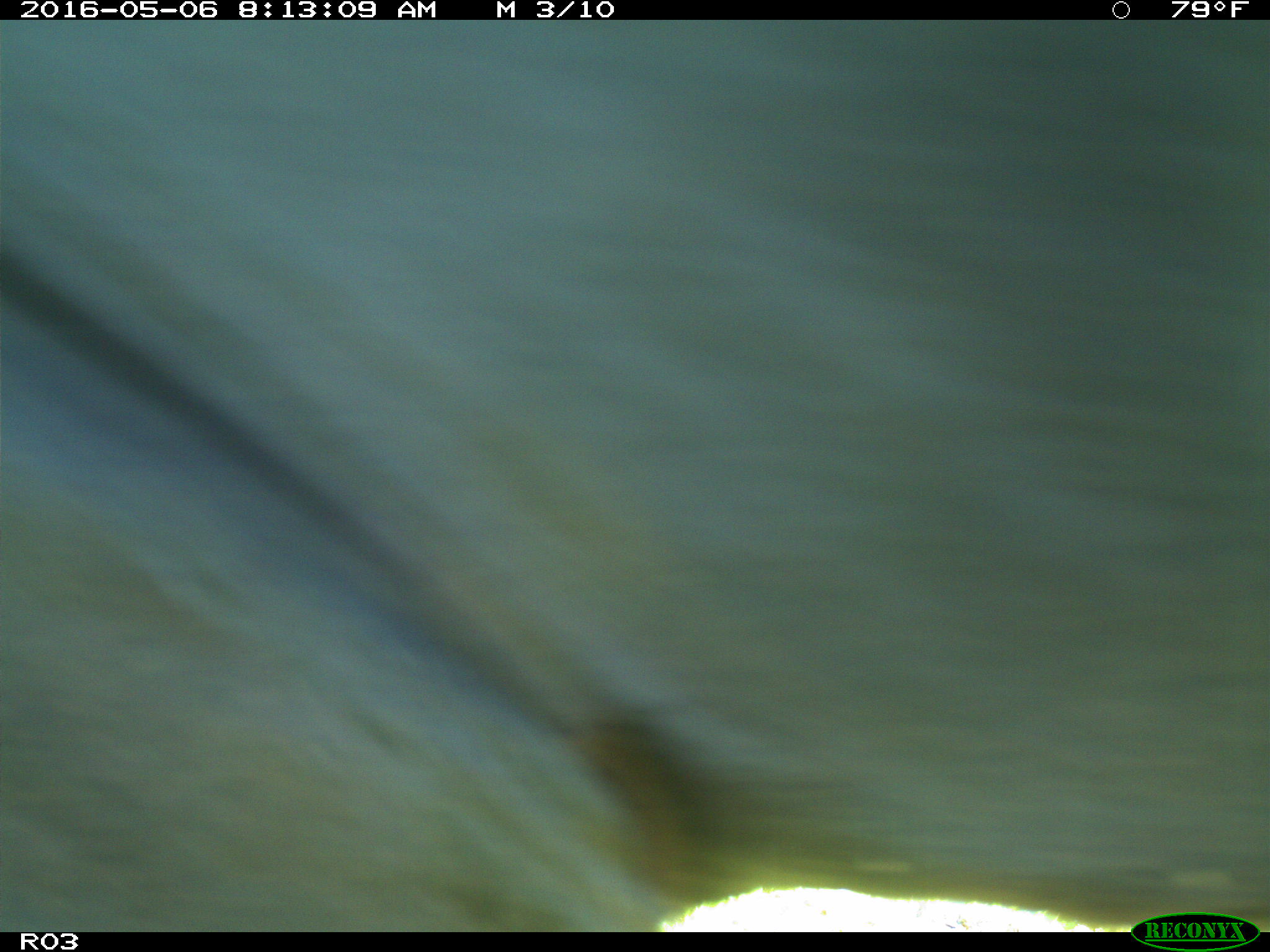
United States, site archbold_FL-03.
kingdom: Animalia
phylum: Chordata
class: Mammalia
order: Artiodactyla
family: Bovidae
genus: Bos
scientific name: Bos taurus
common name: domestic cow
Bos taurus (domestic cow).